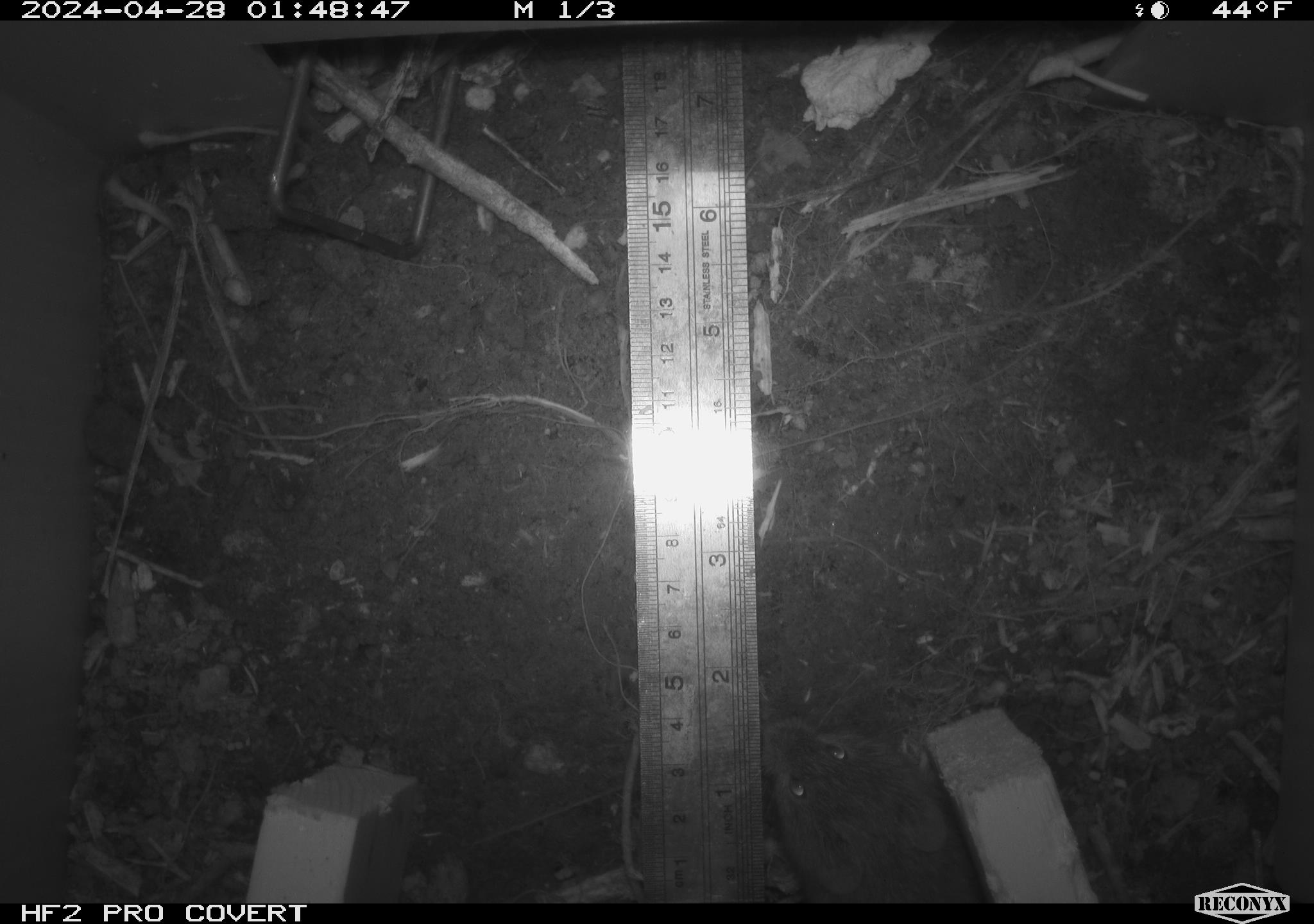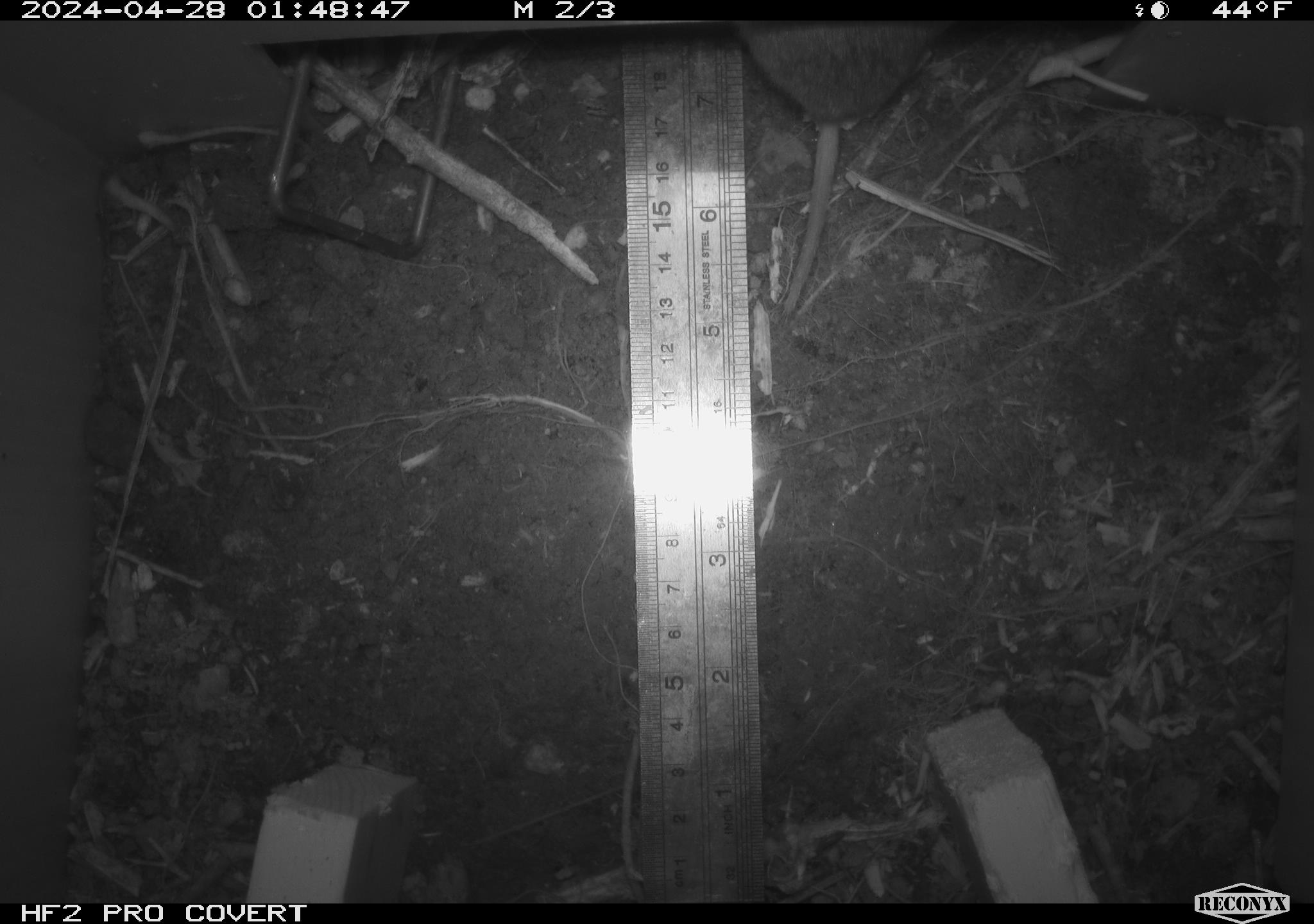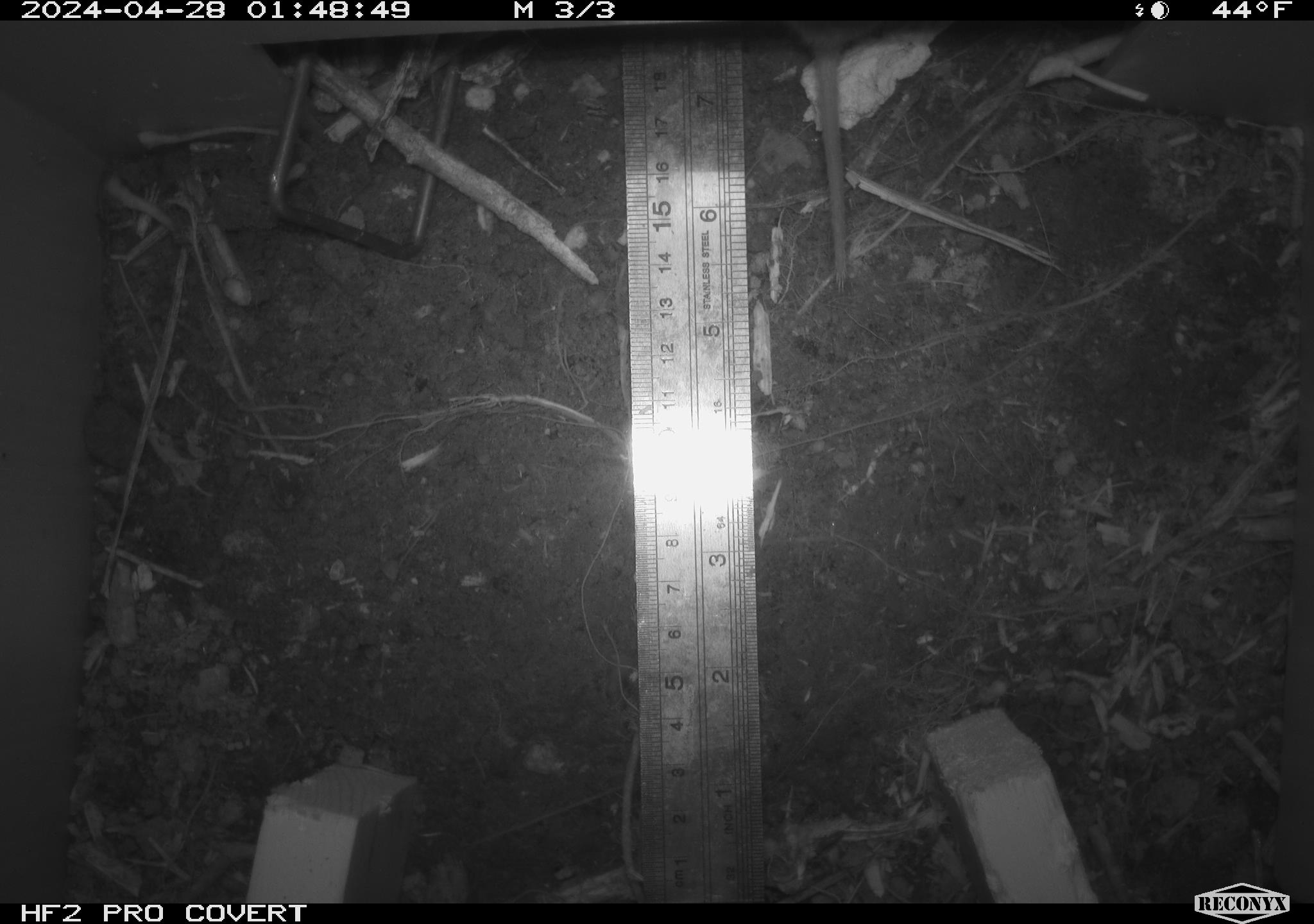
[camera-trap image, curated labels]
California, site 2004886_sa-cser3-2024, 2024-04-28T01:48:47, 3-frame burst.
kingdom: Animalia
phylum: Chordata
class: Mammalia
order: Rodentia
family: Cricetidae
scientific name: Cricetidae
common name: hamsters, voles, lemmings, and allies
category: cricetidae family